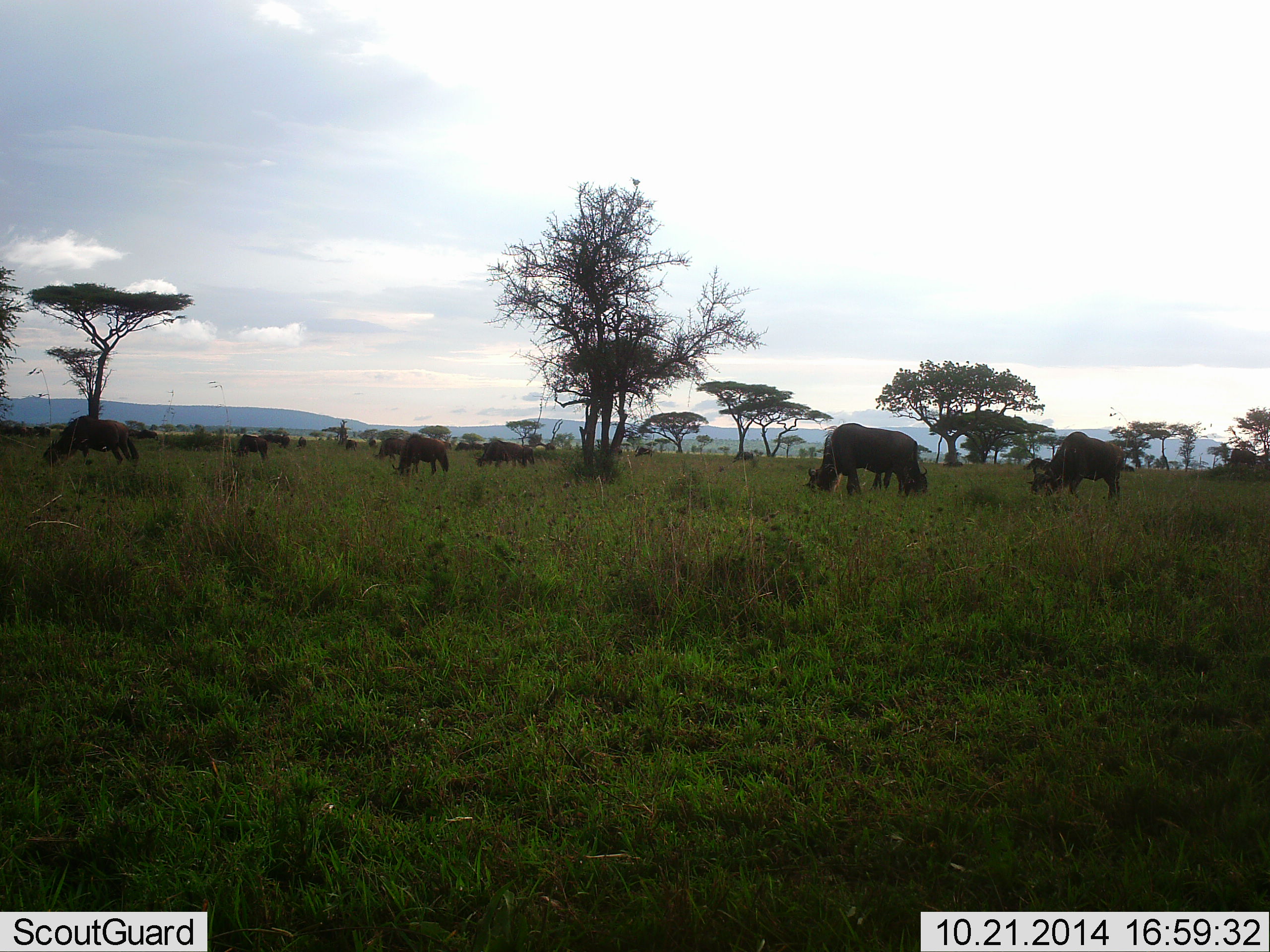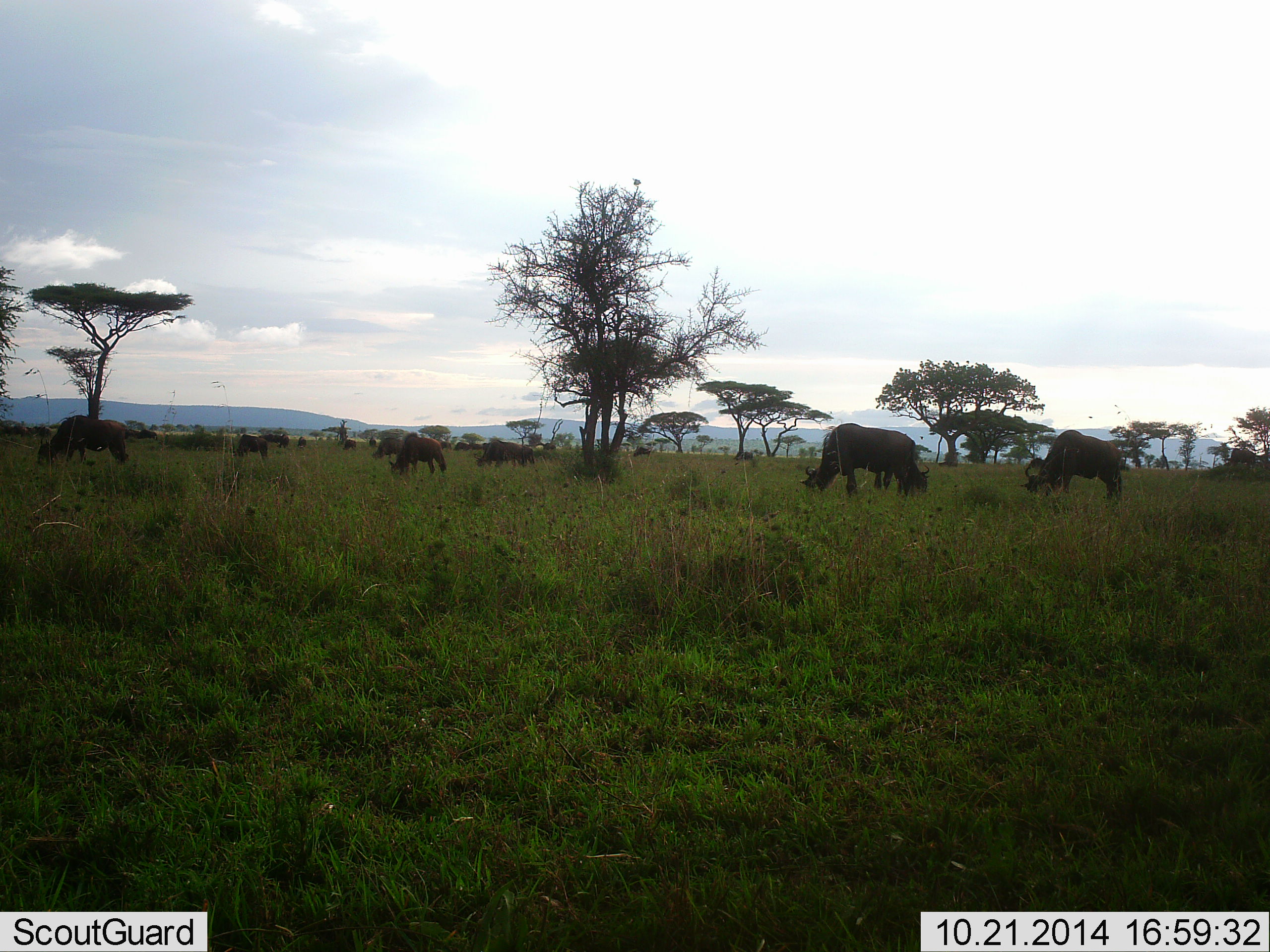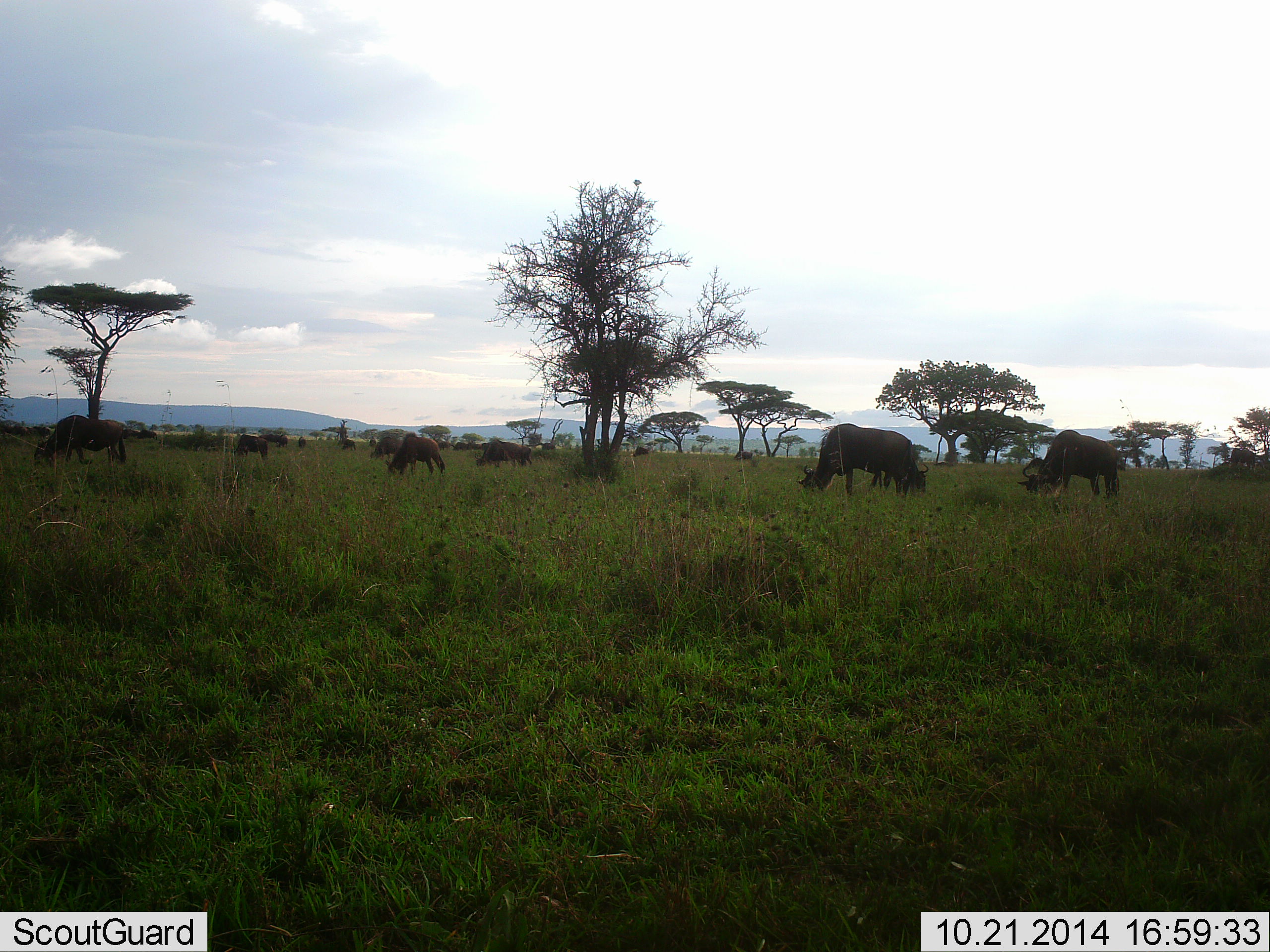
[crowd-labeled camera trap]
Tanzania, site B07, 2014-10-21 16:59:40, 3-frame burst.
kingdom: Animalia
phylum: Chordata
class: Mammalia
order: Artiodactyla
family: Bovidae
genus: Connochaetes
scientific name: Connochaetes taurinus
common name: blue wildebeest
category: wildebeest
Wildebeest (blue wildebeest) (Connochaetes taurinus), count 11-50. Behavior (volunteer vote fractions): standing 30%, resting 0%, moving 0%, interacting 0%. Young present (vote fraction): 0%. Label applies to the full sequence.